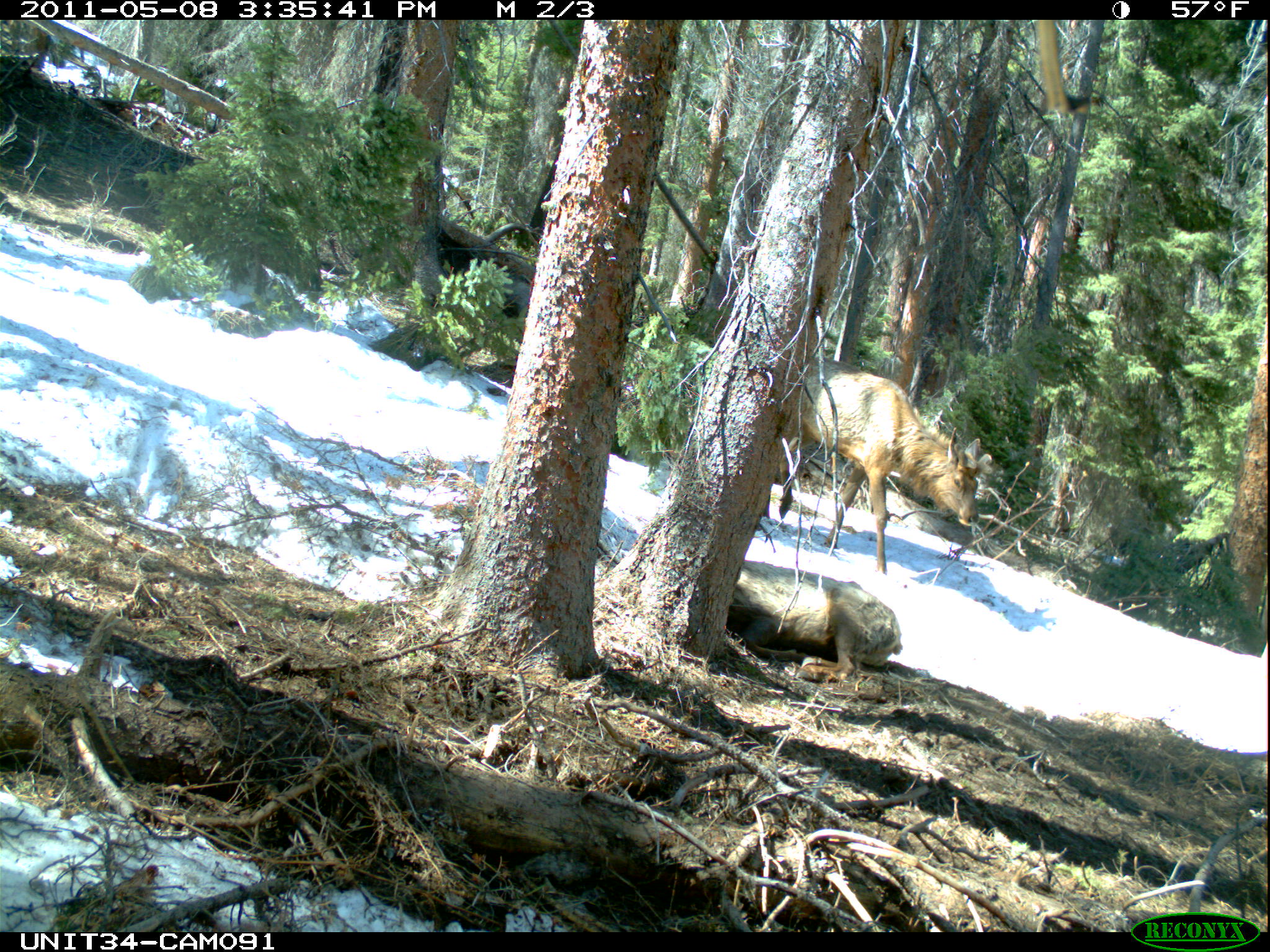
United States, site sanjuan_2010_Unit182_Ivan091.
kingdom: Animalia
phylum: Chordata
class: Mammalia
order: Artiodactyla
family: Cervidae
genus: Cervus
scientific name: Cervus elaphus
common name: red deer